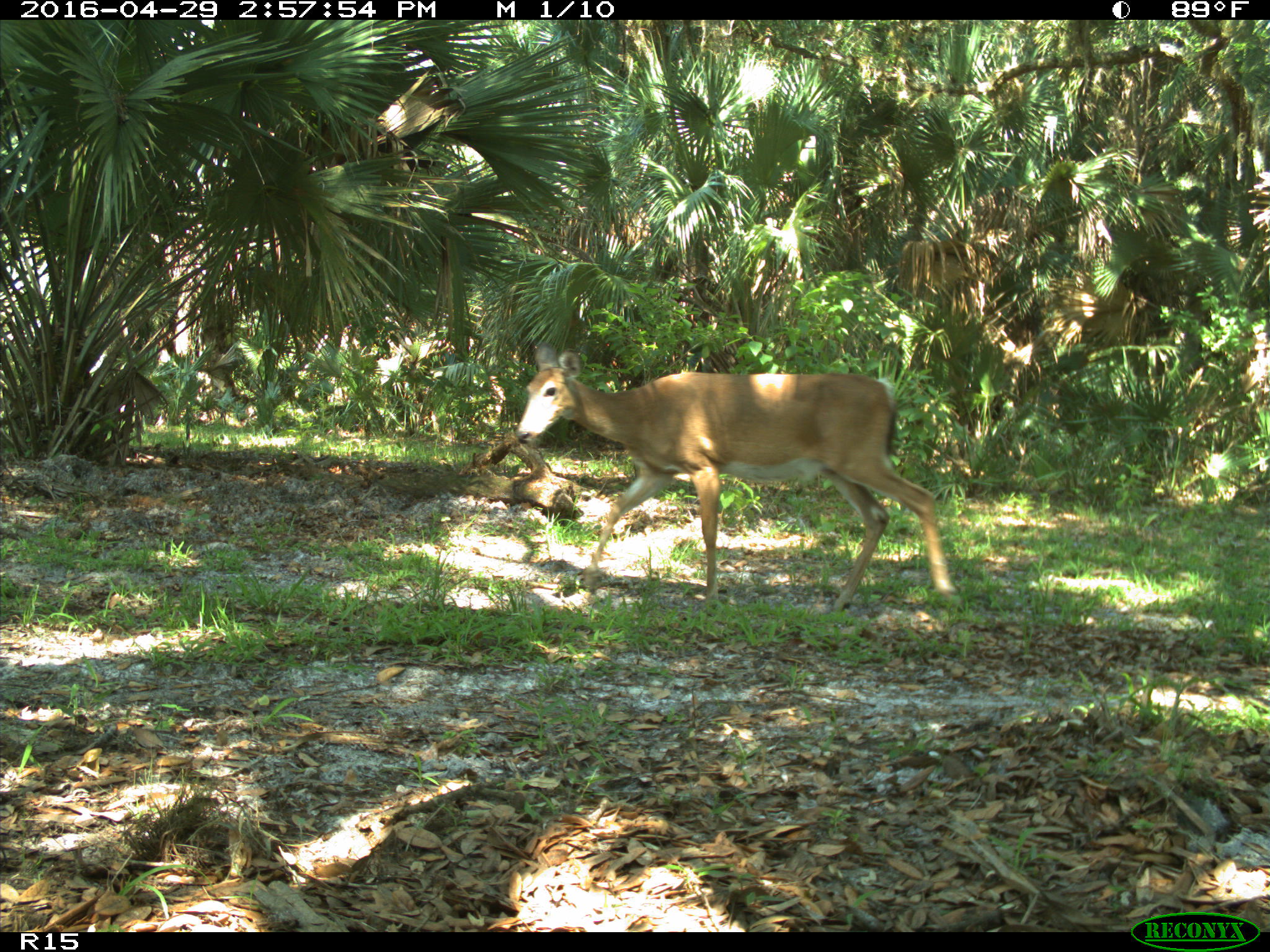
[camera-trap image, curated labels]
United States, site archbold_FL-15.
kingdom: Animalia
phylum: Chordata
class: Mammalia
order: Artiodactyla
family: Cervidae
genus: Odocoileus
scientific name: Odocoileus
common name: deer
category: unidentified deer